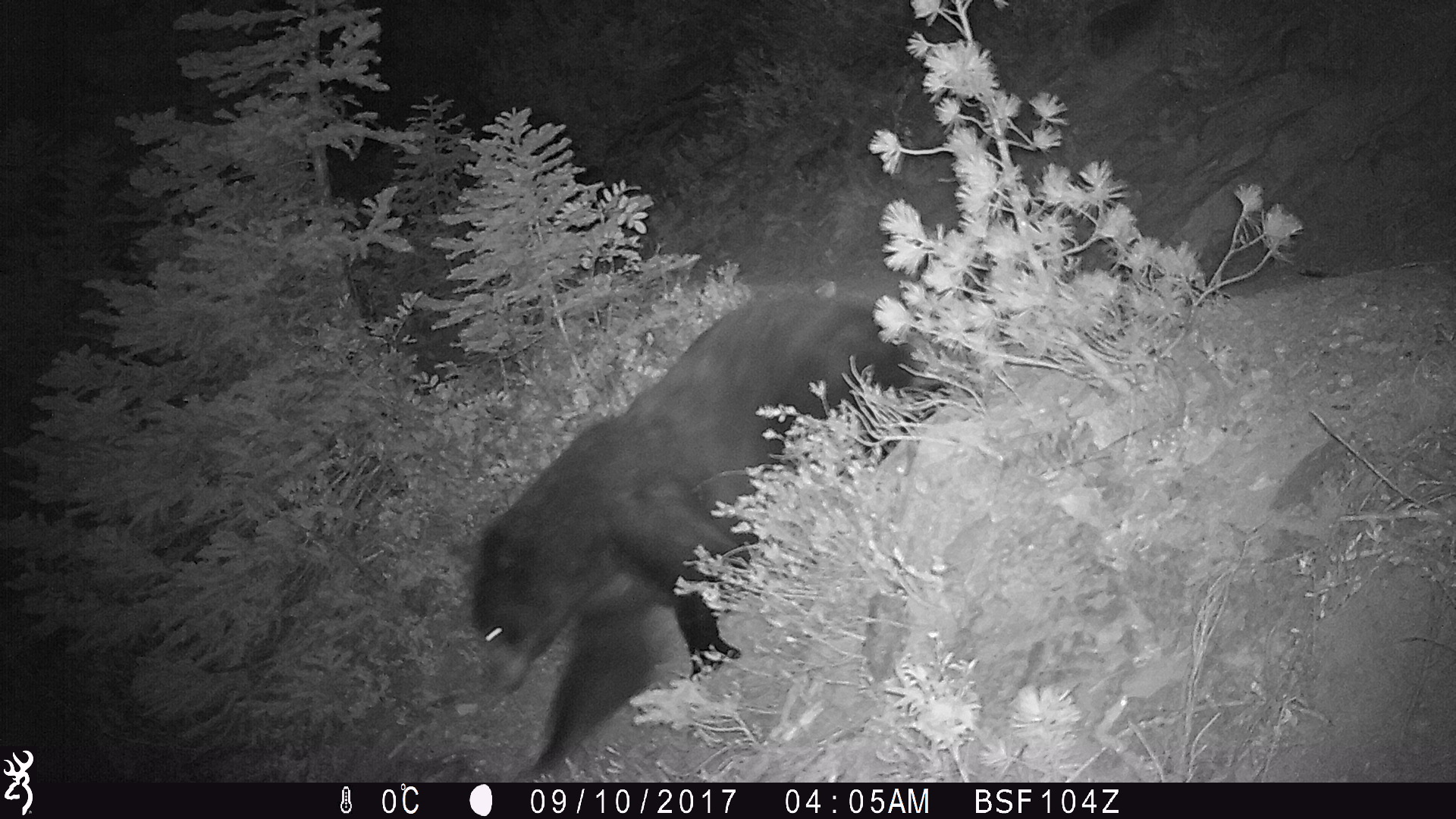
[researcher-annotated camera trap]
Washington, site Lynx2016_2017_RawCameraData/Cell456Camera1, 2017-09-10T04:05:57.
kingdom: Animalia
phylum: Chordata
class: Mammalia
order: Carnivora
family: Ursidae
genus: Ursus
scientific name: Ursus americanus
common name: american black bear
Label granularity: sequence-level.